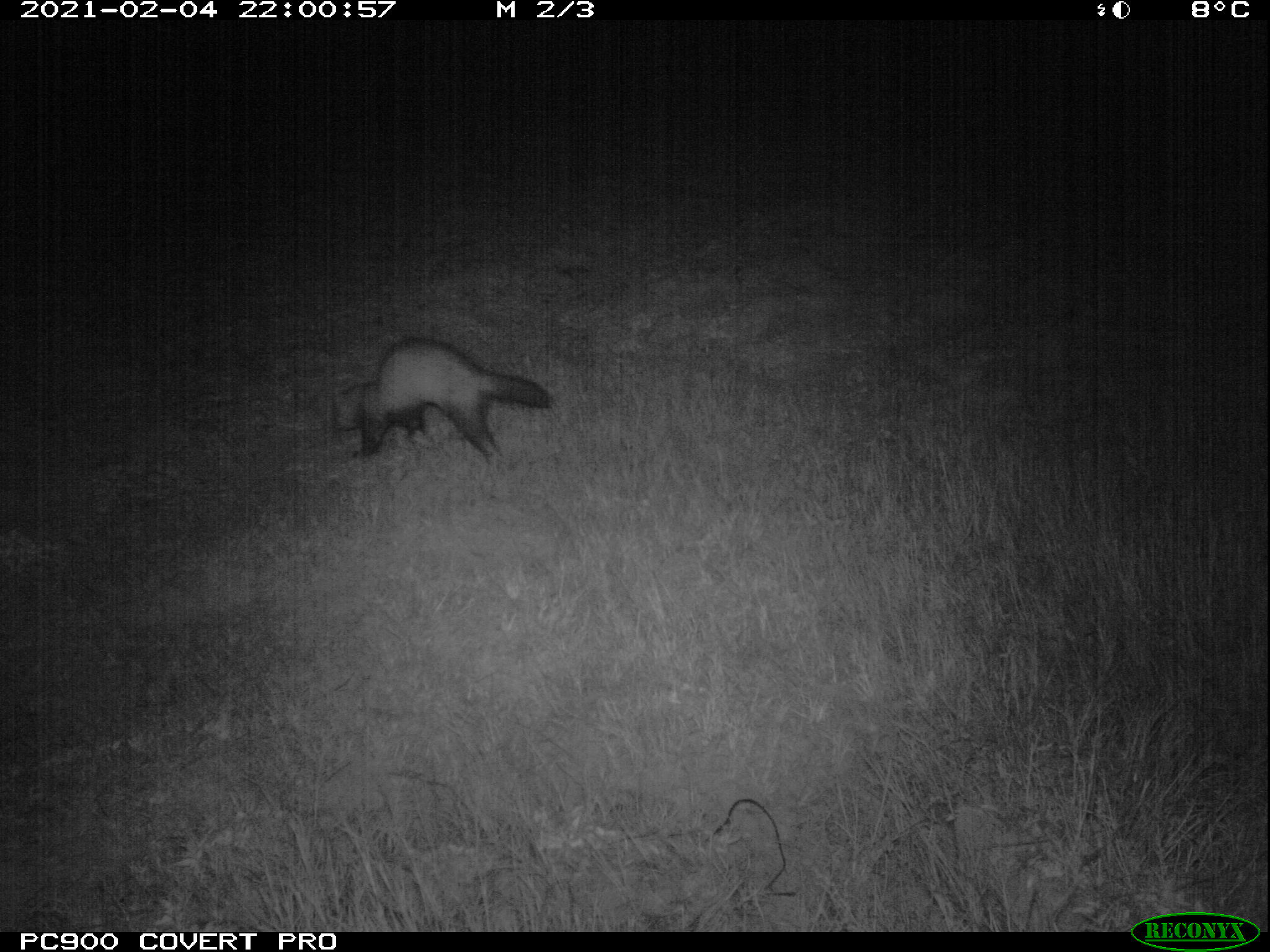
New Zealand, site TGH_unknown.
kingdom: Animalia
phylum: Chordata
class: Mammalia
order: Carnivora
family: Mustelidae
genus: Mustela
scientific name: Mustela furo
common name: ferret